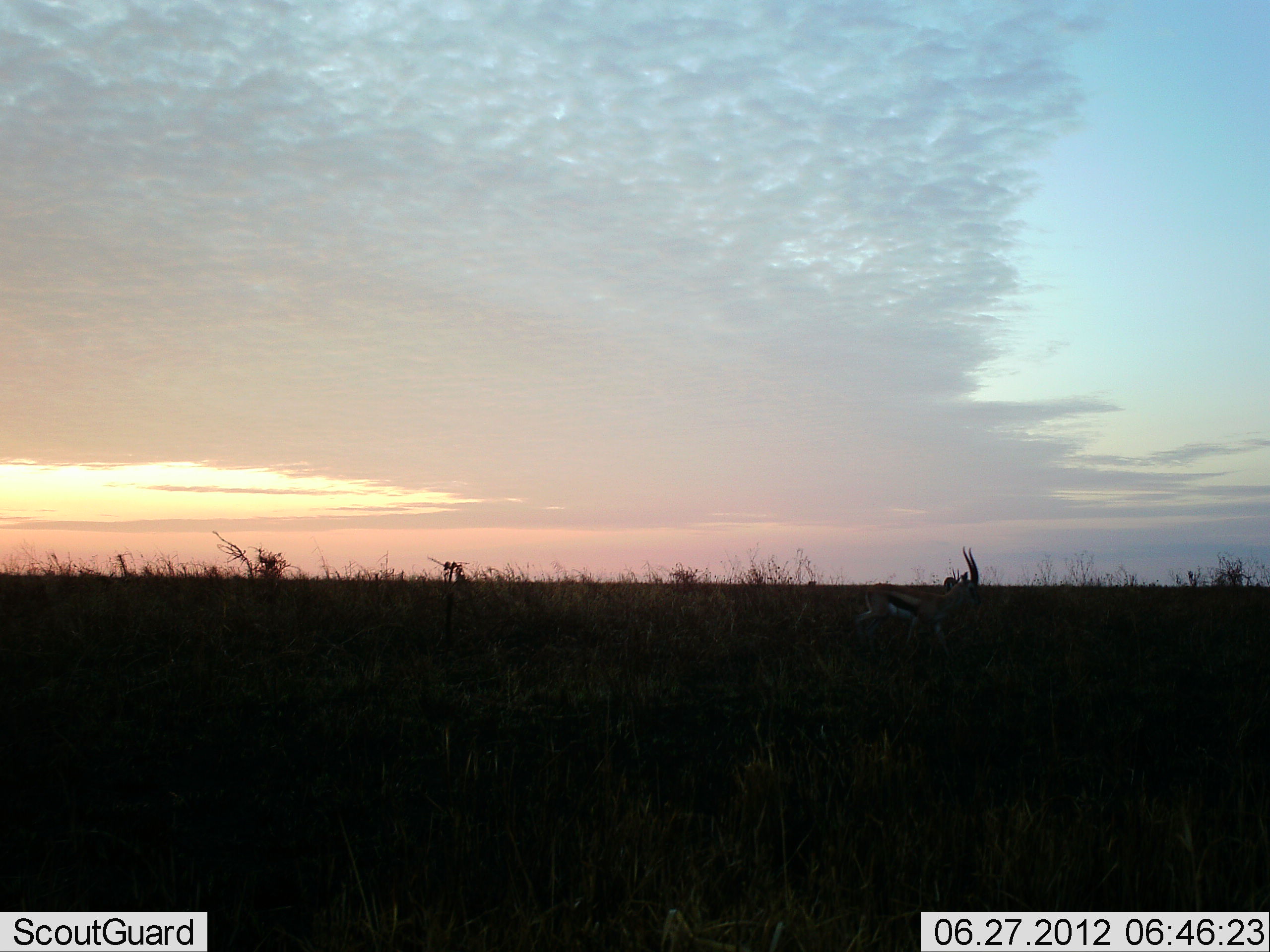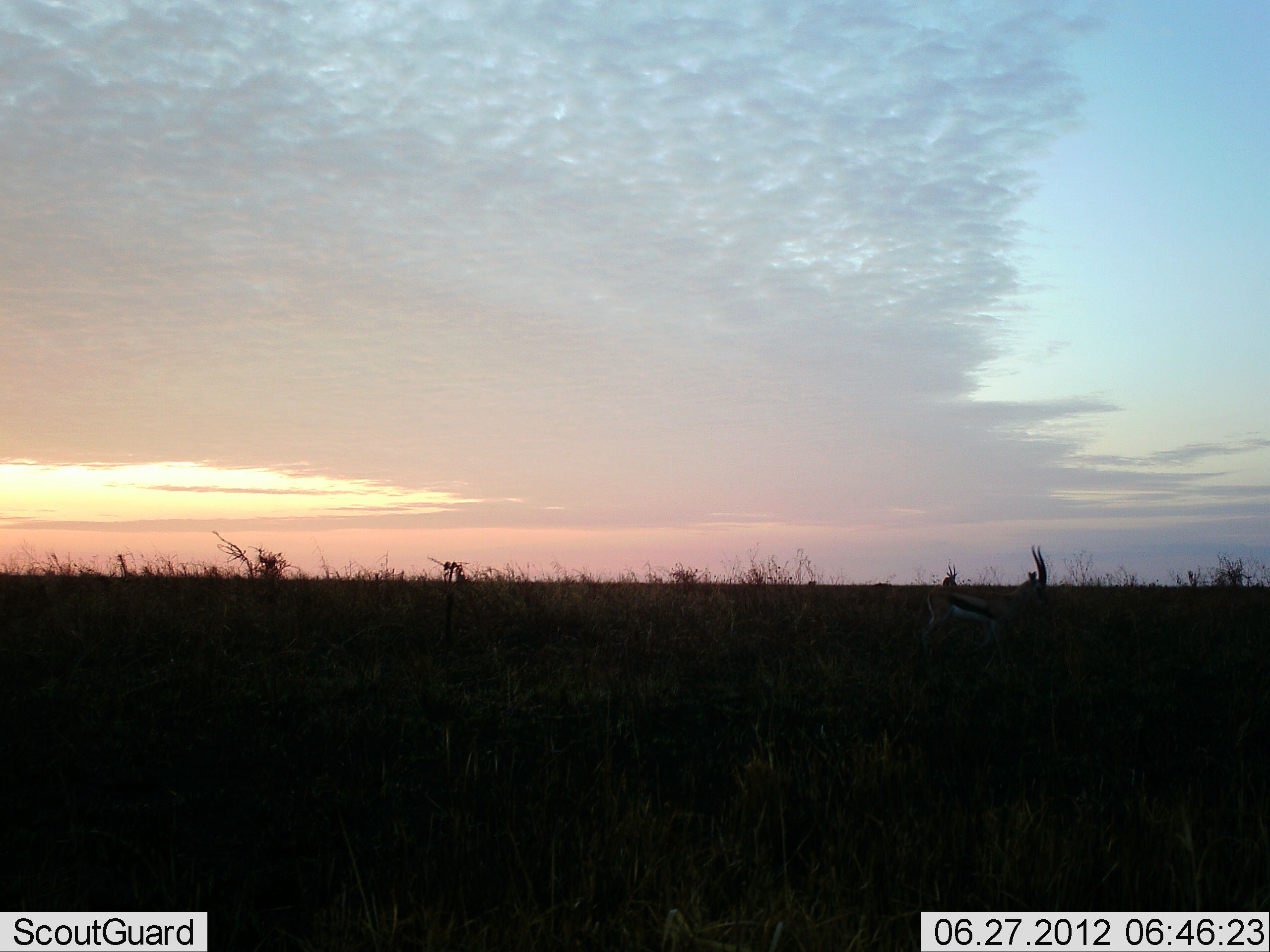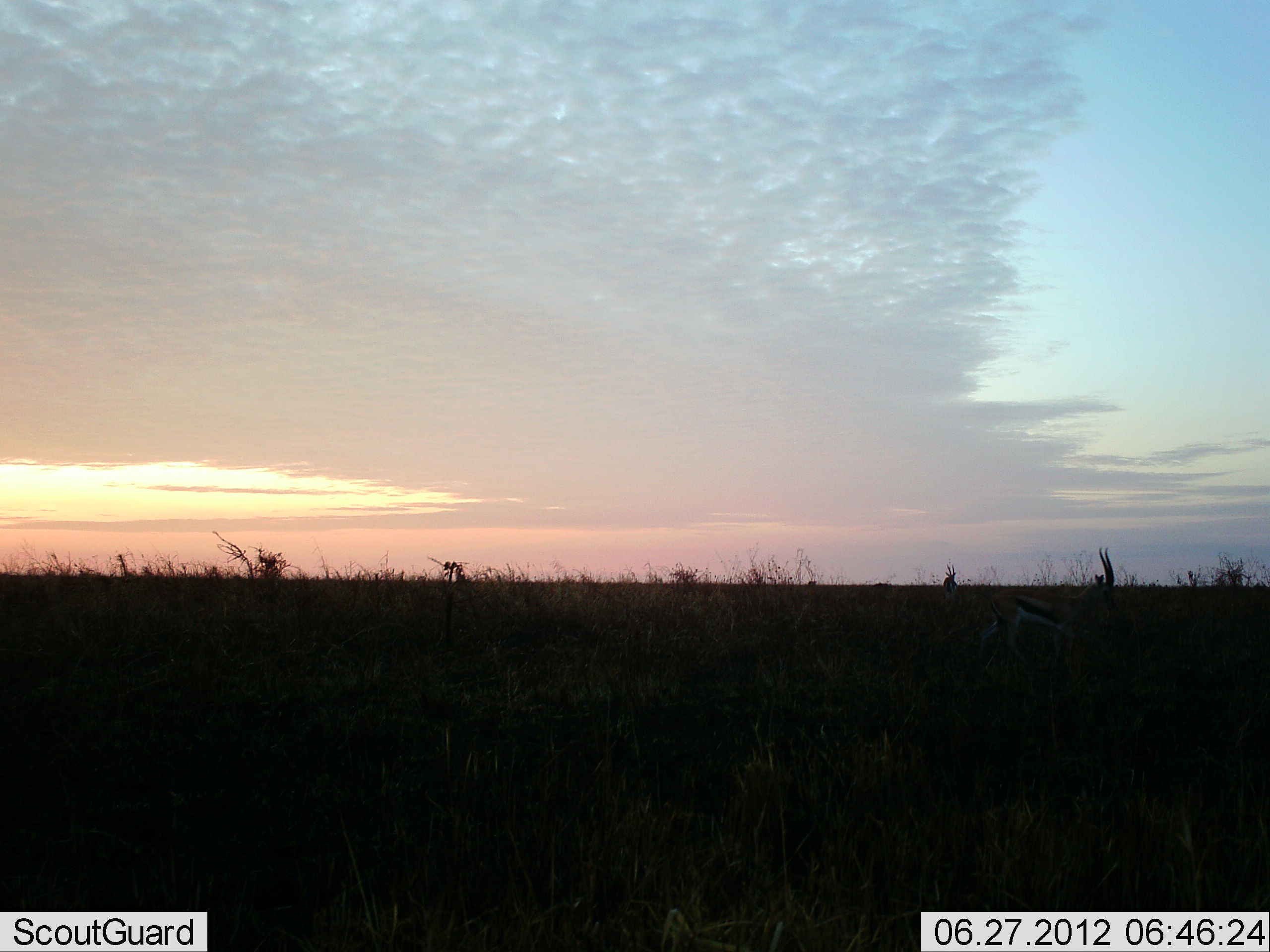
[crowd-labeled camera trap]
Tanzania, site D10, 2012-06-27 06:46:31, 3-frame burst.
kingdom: Animalia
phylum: Chordata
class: Mammalia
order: Artiodactyla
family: Bovidae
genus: Eudorcas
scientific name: Eudorcas thomsonii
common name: thomson's gazelle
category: gazellethomsons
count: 1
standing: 50%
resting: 0%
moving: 90%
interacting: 0%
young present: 0%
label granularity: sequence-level